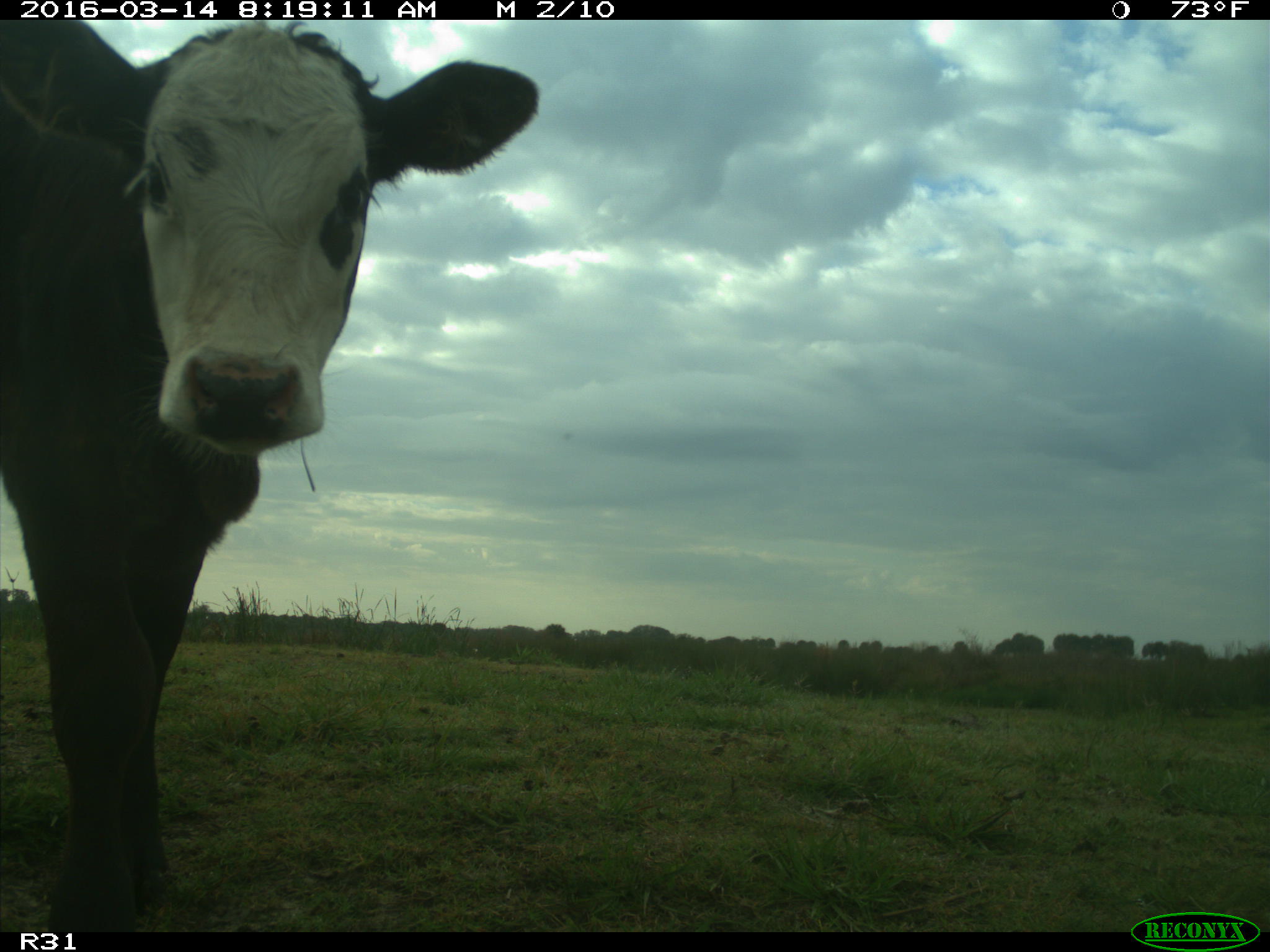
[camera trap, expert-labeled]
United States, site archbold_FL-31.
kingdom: Animalia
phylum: Chordata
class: Mammalia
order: Artiodactyla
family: Bovidae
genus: Bos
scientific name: Bos taurus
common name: domestic cow